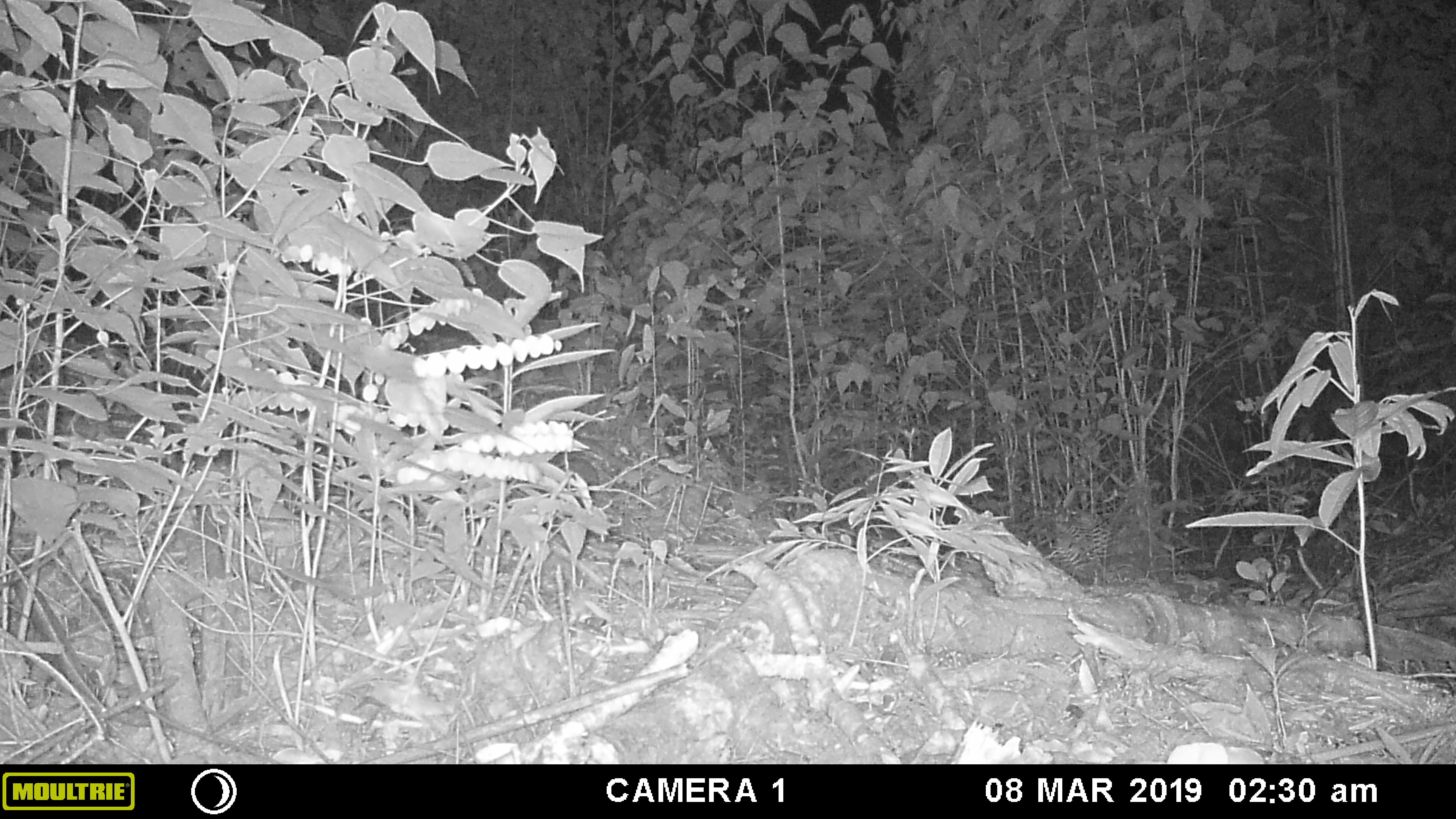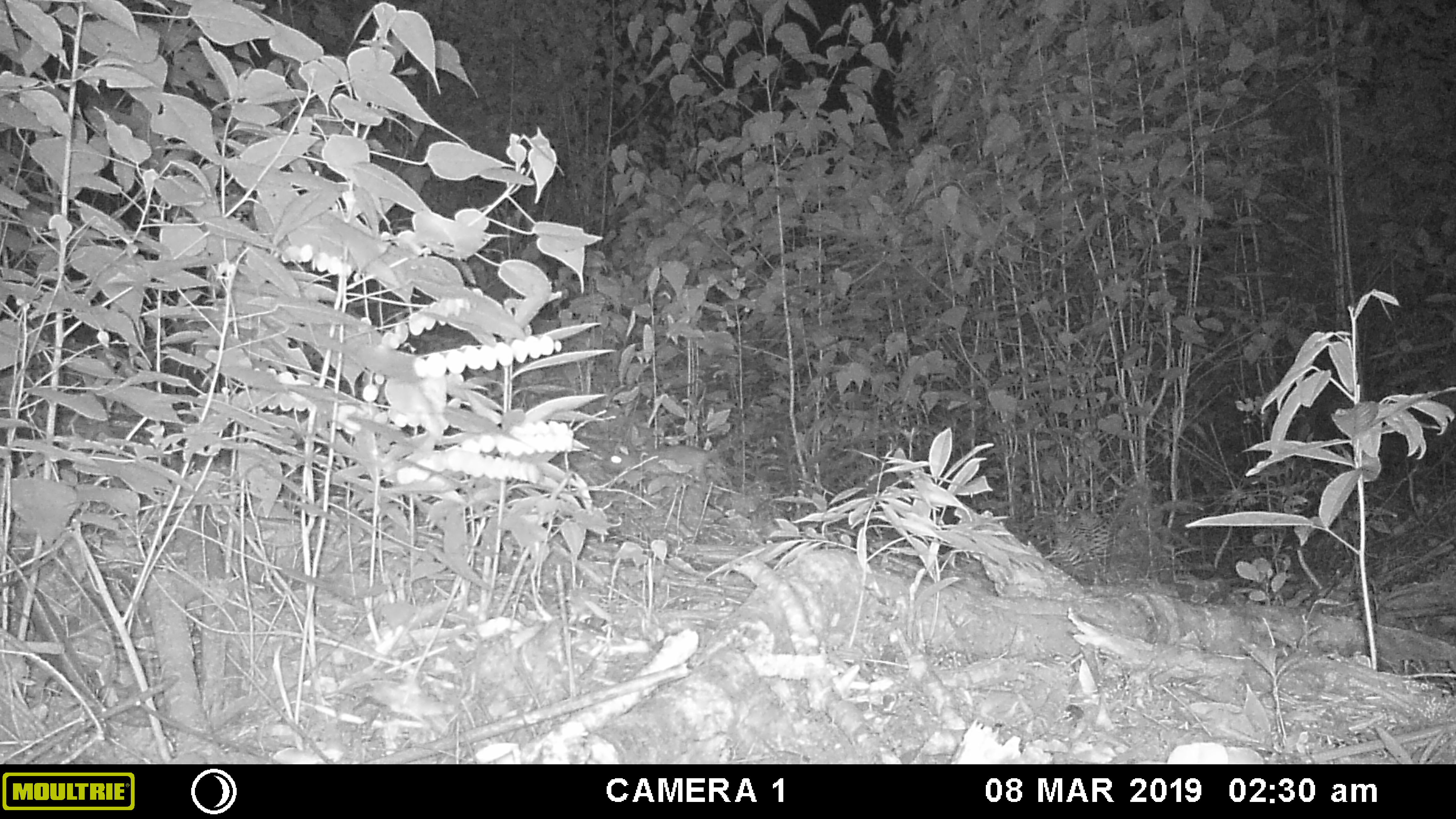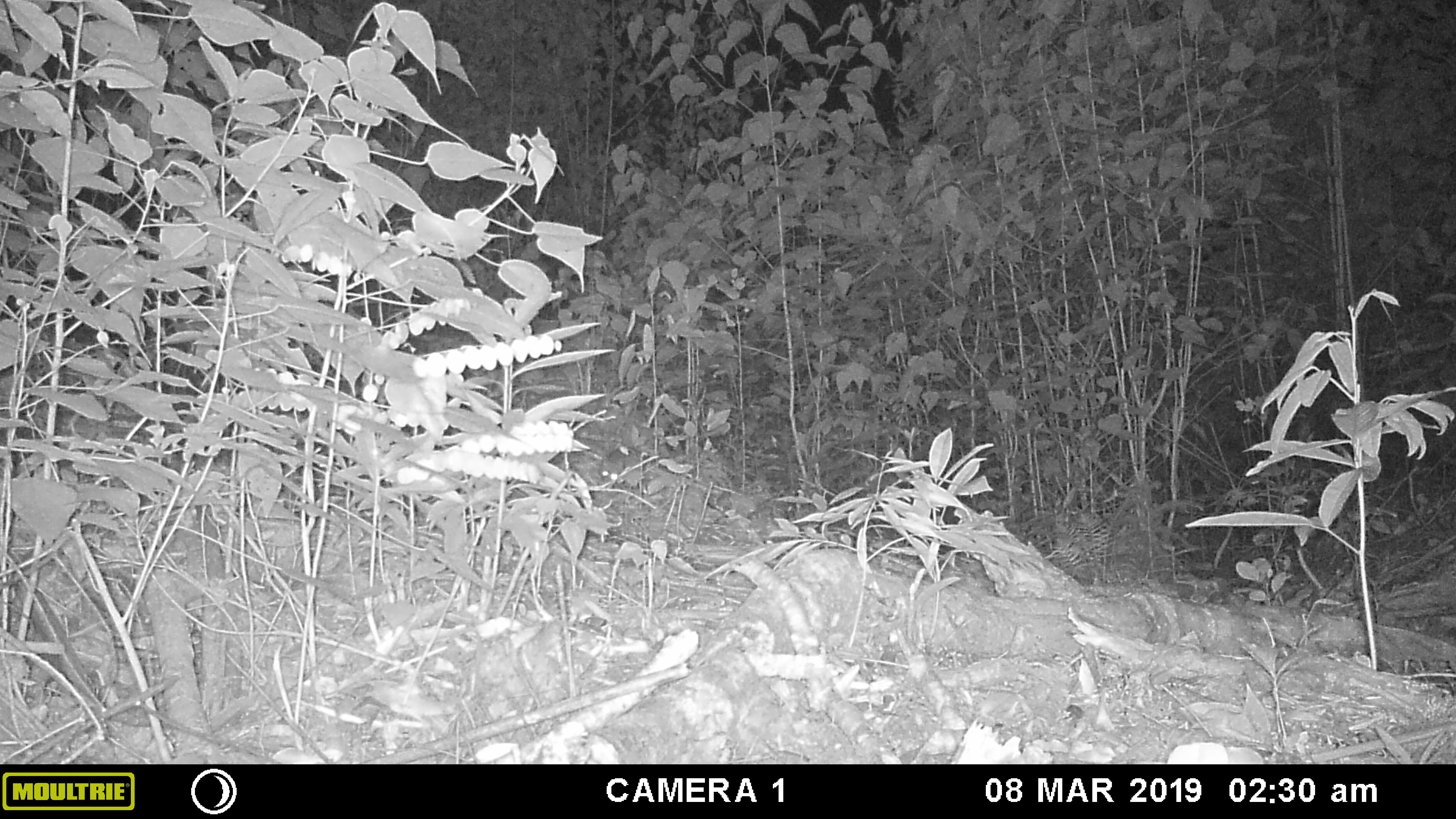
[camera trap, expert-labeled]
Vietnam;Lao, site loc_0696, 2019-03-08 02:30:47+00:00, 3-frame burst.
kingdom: Animalia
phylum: Chordata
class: Mammalia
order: Rodentia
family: Muridae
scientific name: Muridae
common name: old-world mice and rats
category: unidentified murid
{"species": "unidentified murid (old-world mice and rats) (Muridae)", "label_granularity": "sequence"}